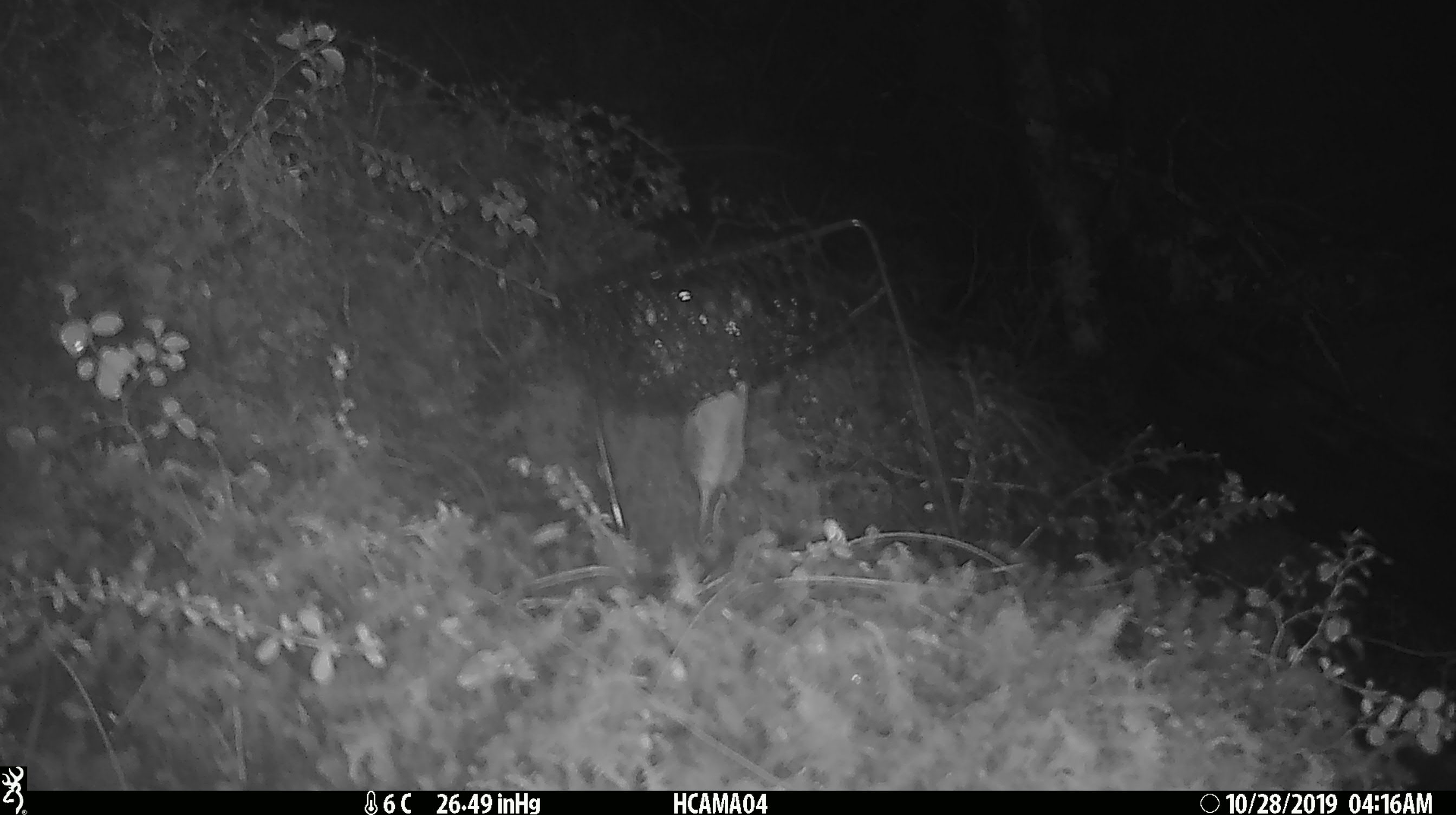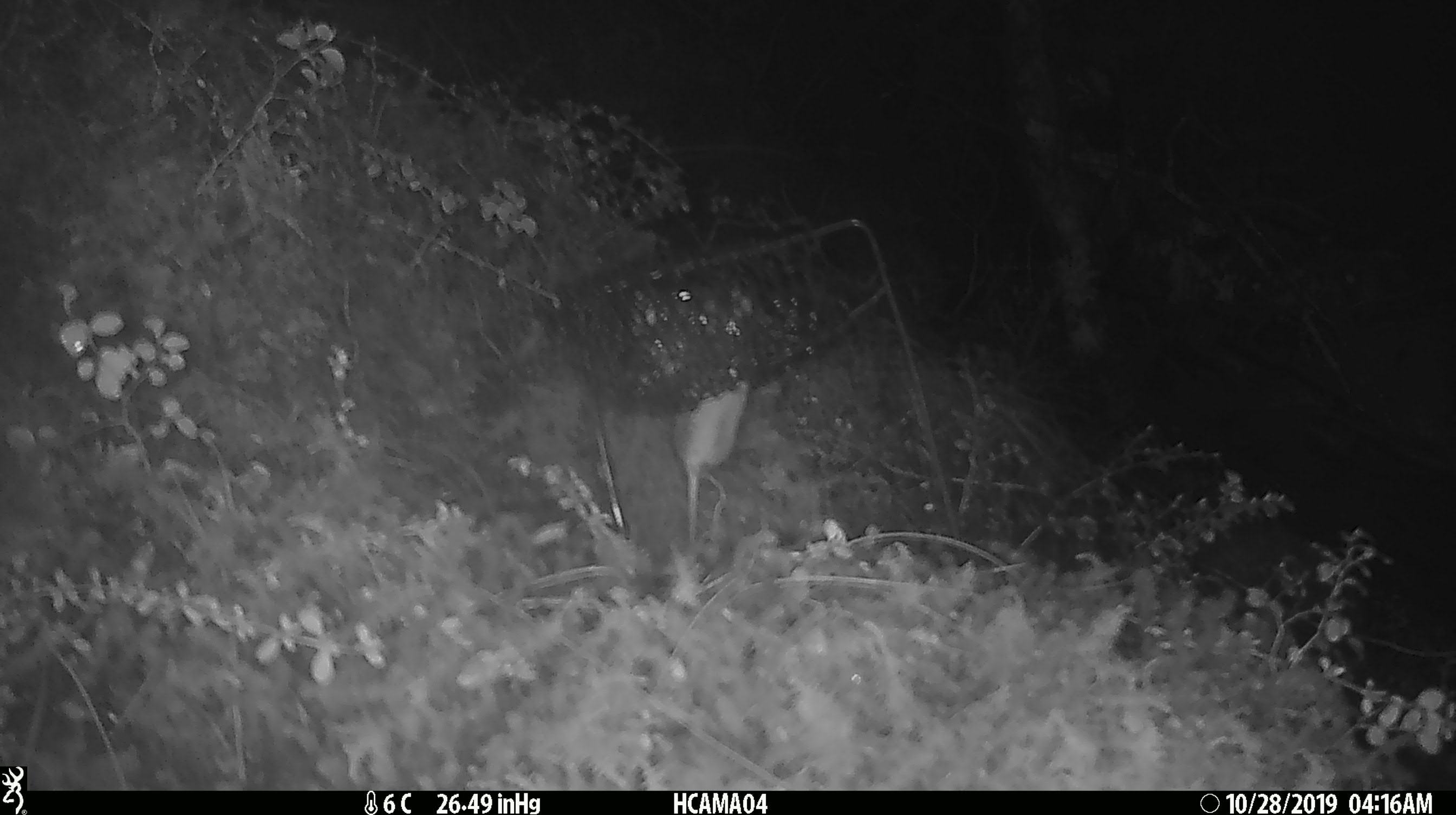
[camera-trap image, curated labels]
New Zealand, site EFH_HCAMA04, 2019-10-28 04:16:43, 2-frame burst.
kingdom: Animalia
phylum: Chordata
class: Mammalia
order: Rodentia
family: Muridae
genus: Mus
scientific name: Mus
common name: mouse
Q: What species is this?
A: Mouse (Mus).